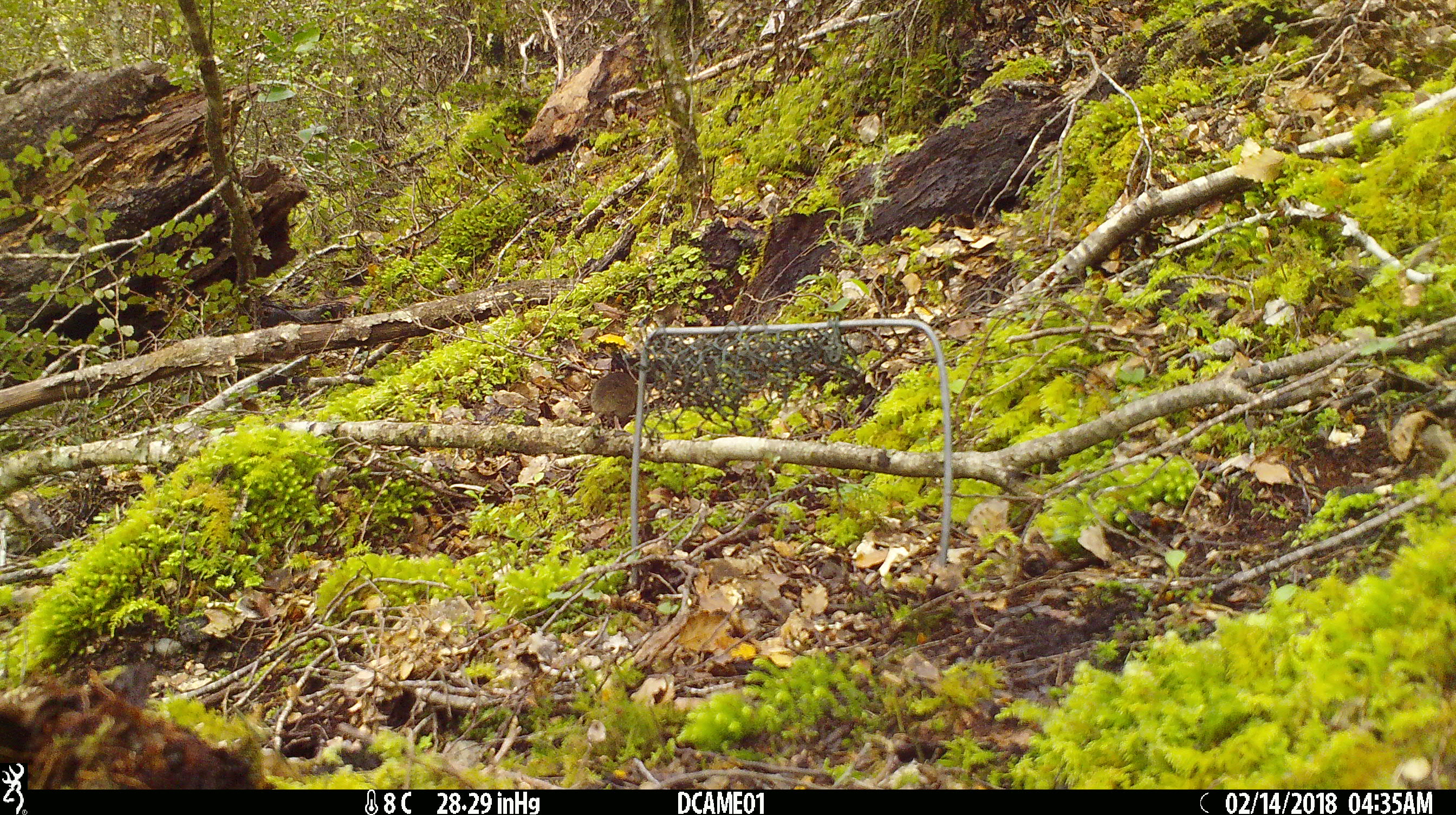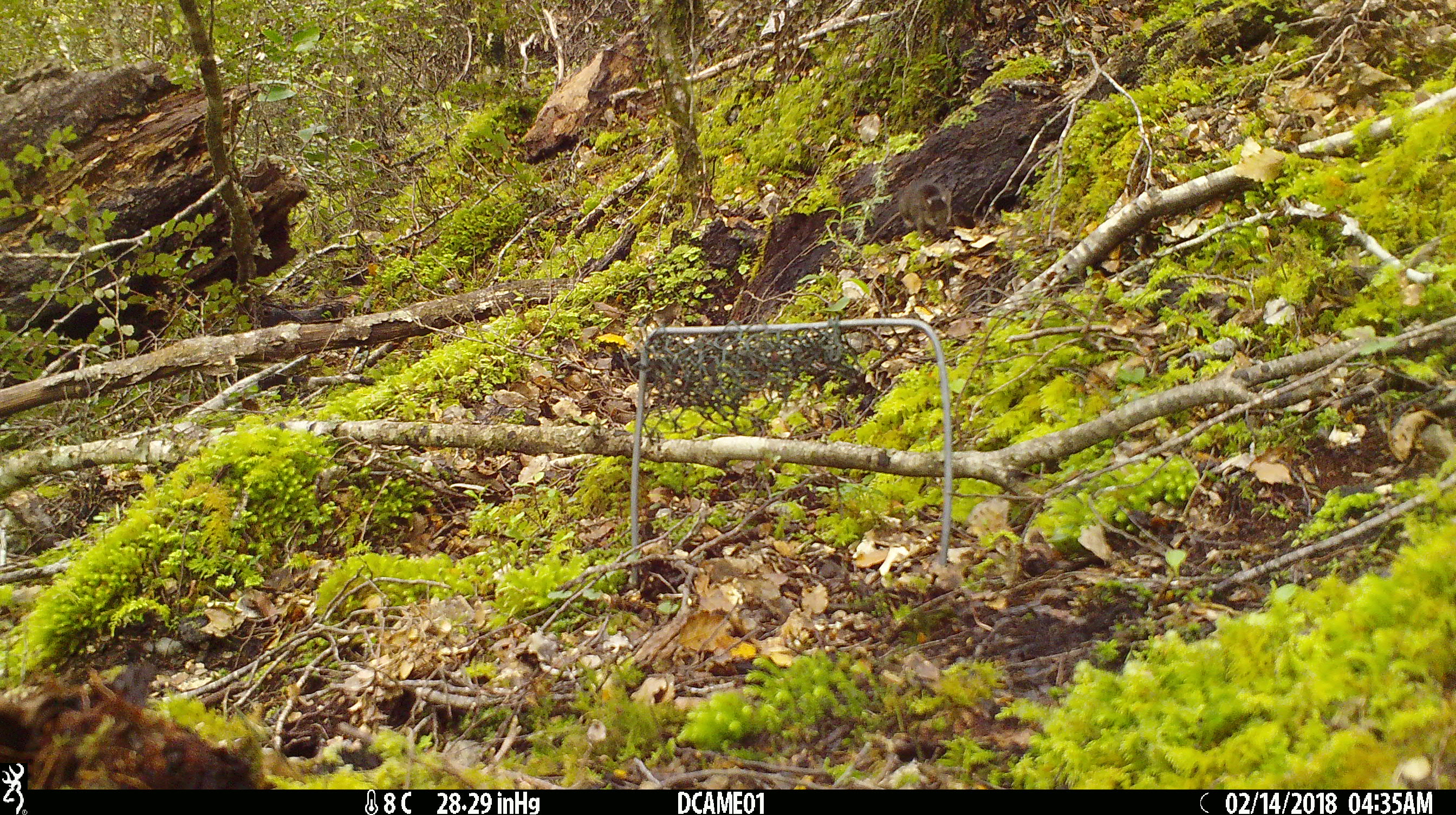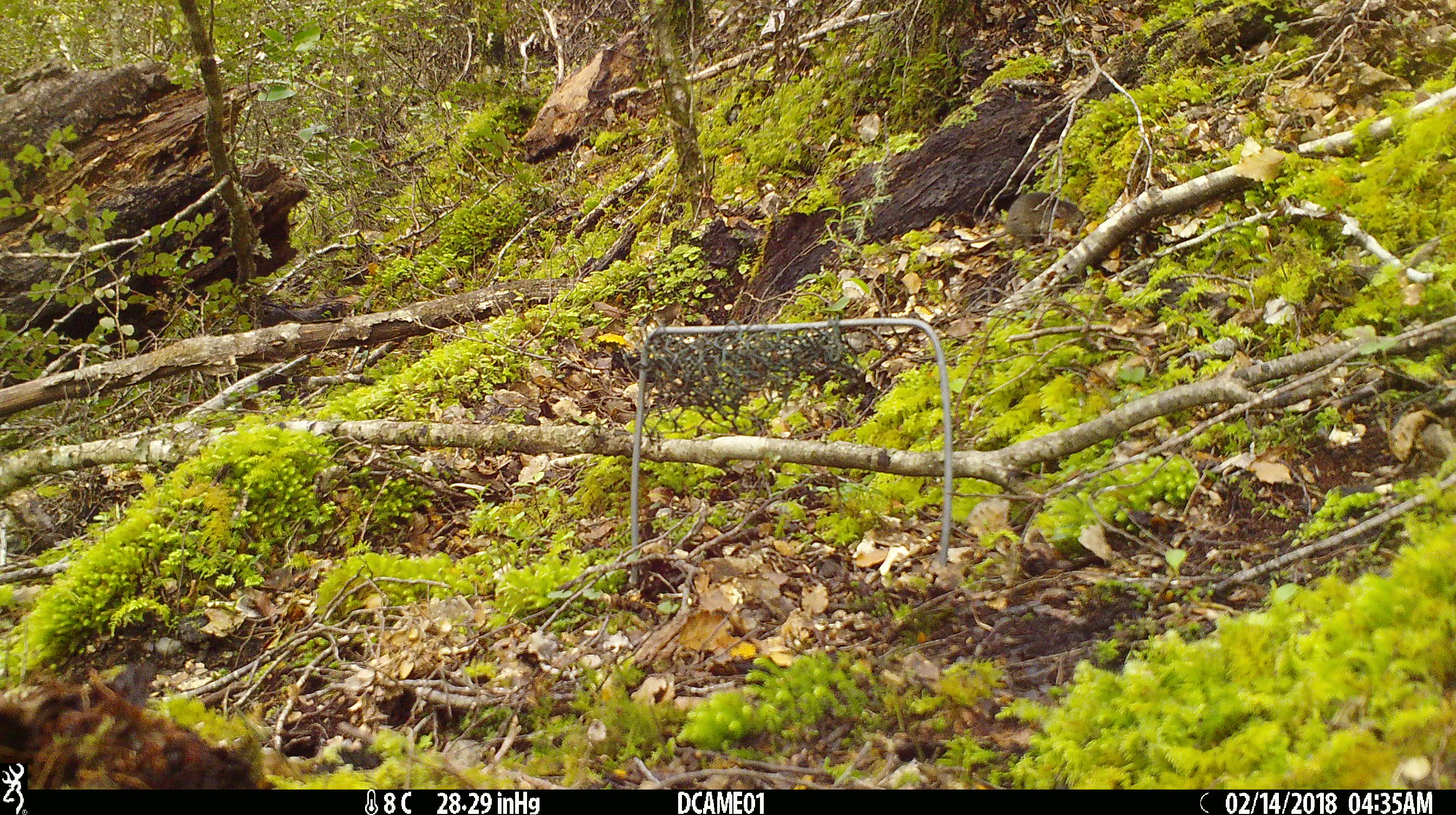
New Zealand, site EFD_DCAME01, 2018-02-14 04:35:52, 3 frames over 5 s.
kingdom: Animalia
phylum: Chordata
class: Mammalia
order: Rodentia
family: Muridae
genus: Mus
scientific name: Mus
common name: mouse